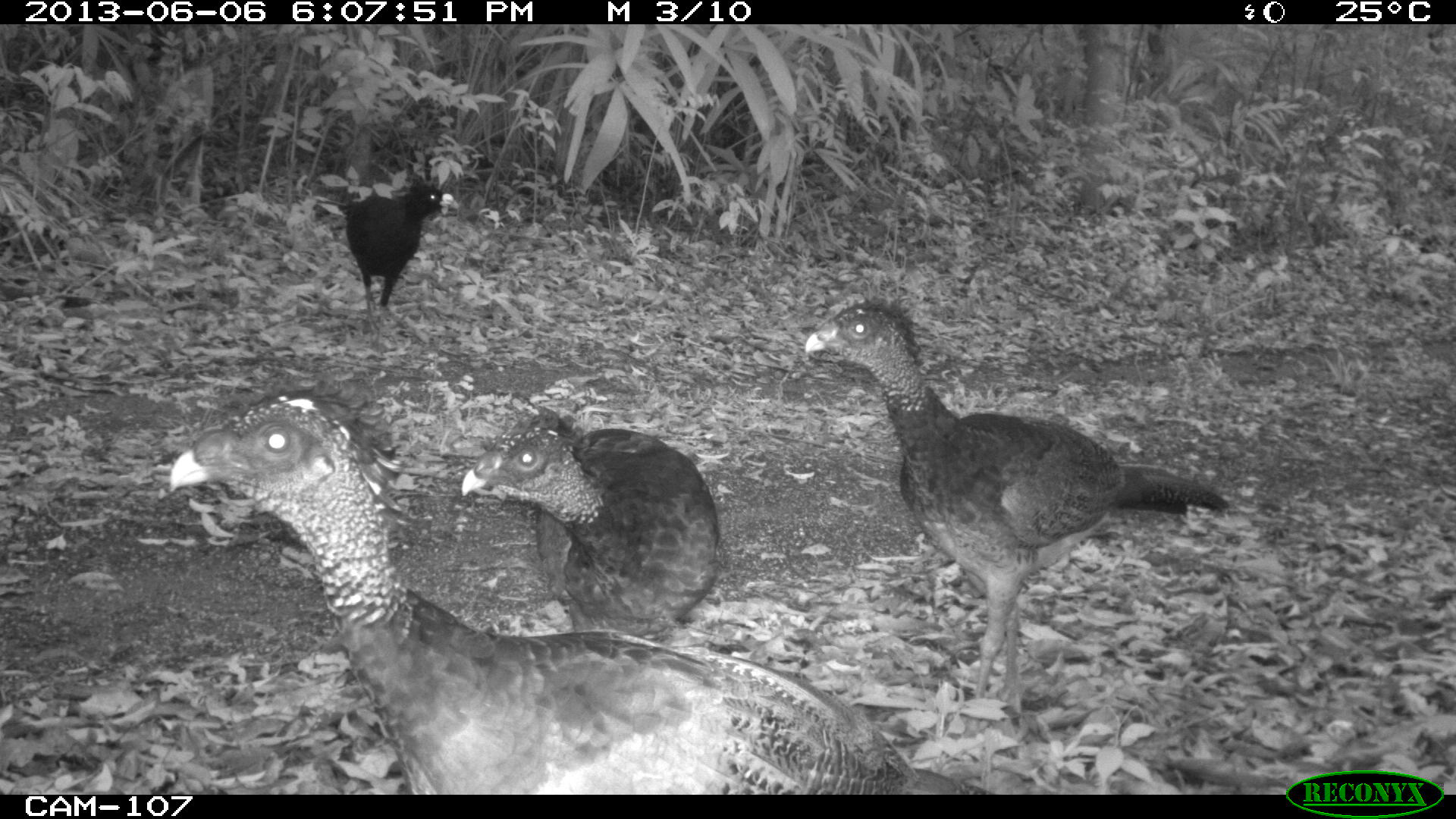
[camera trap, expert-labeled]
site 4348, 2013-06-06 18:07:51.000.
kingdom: Animalia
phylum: Chordata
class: Aves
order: Galliformes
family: Cracidae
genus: Crax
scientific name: Crax rubra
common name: great curassow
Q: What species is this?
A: Crax rubra (great curassow).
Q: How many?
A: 5.